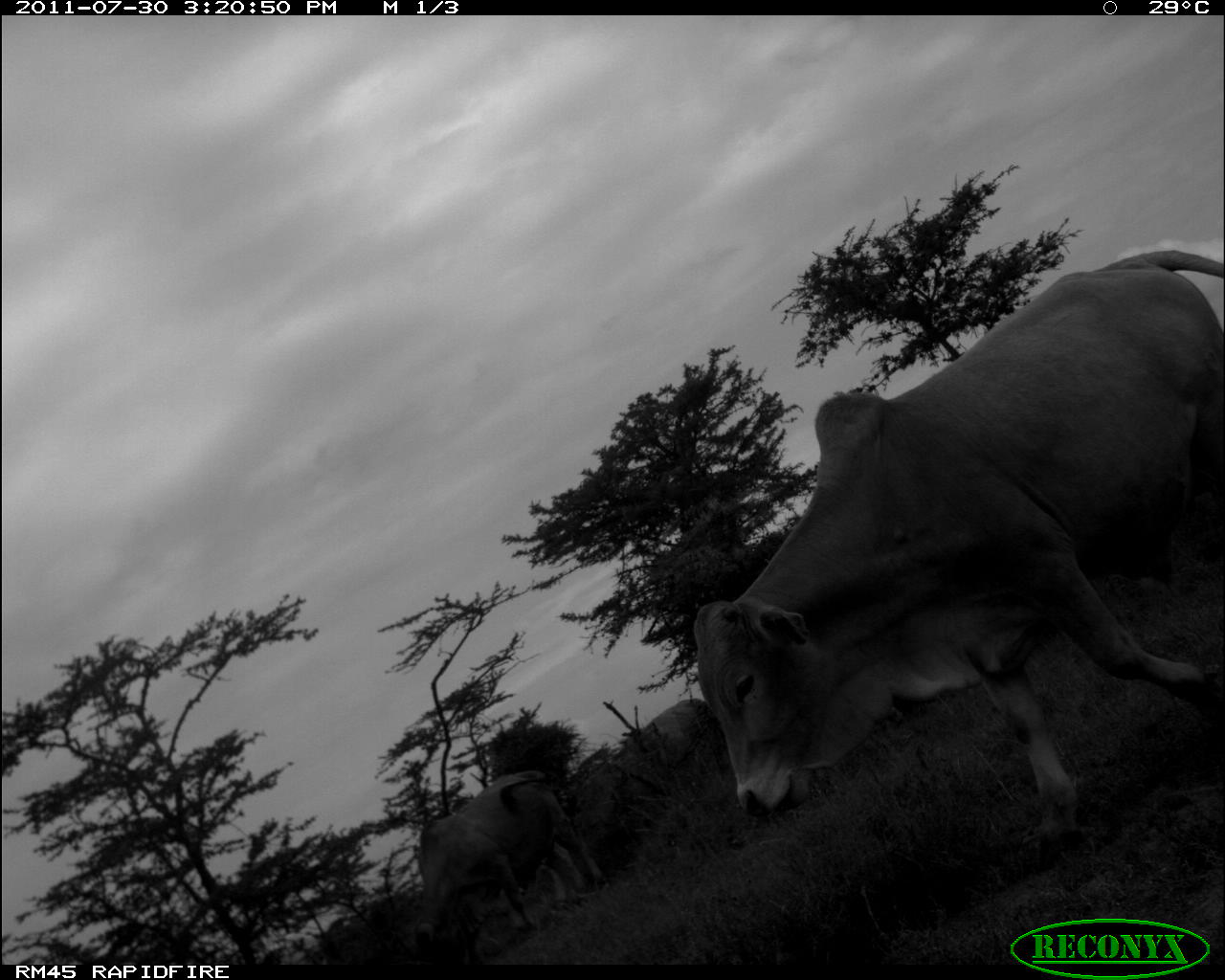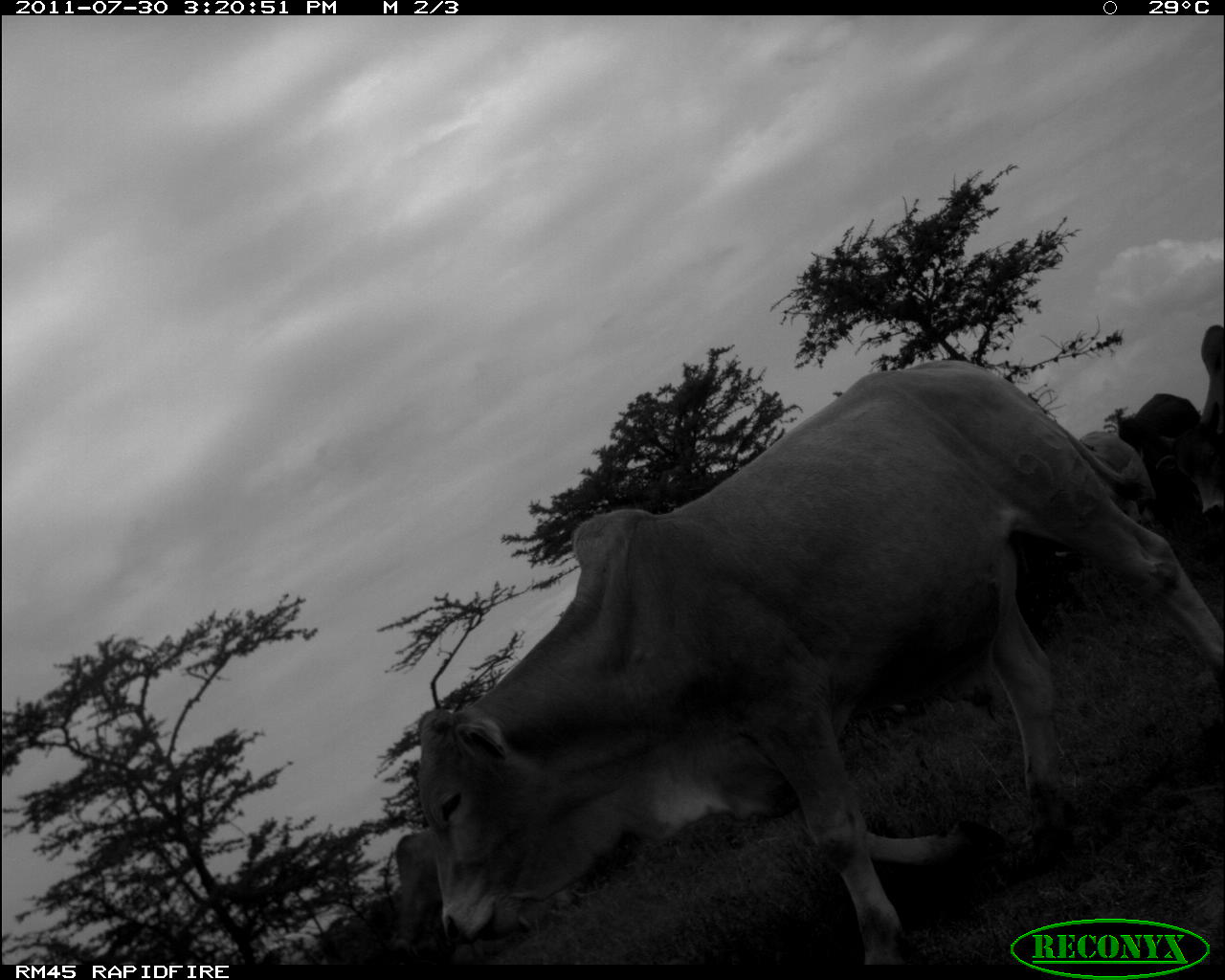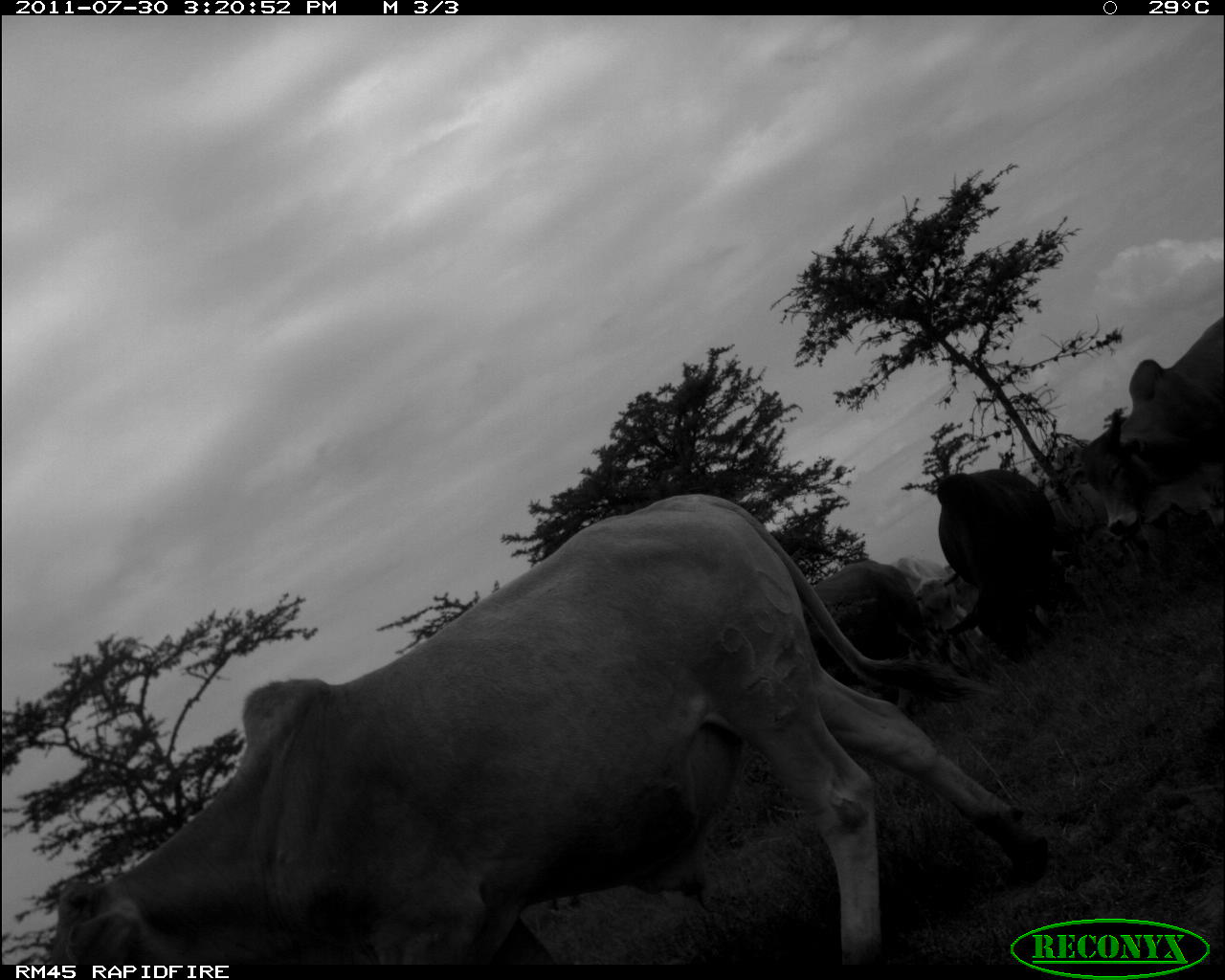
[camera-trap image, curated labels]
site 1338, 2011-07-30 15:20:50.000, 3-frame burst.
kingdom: Animalia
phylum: Chordata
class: Mammalia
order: Artiodactyla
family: Bovidae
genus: Bos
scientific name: Bos taurus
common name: domestic cattle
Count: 3.